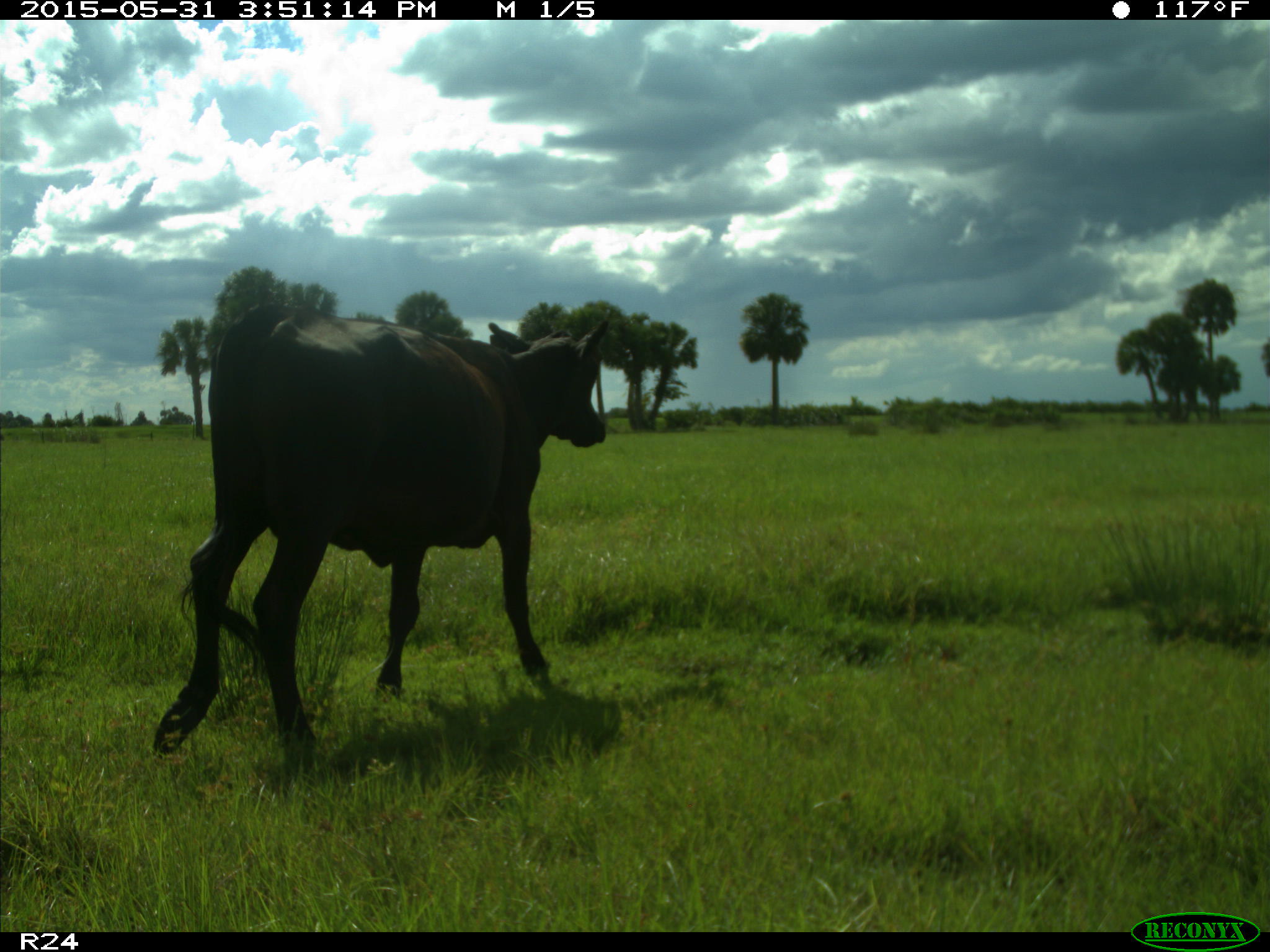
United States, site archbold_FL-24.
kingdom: Animalia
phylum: Chordata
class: Mammalia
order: Artiodactyla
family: Bovidae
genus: Bos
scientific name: Bos taurus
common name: domestic cow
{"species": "Bos taurus (domestic cow)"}